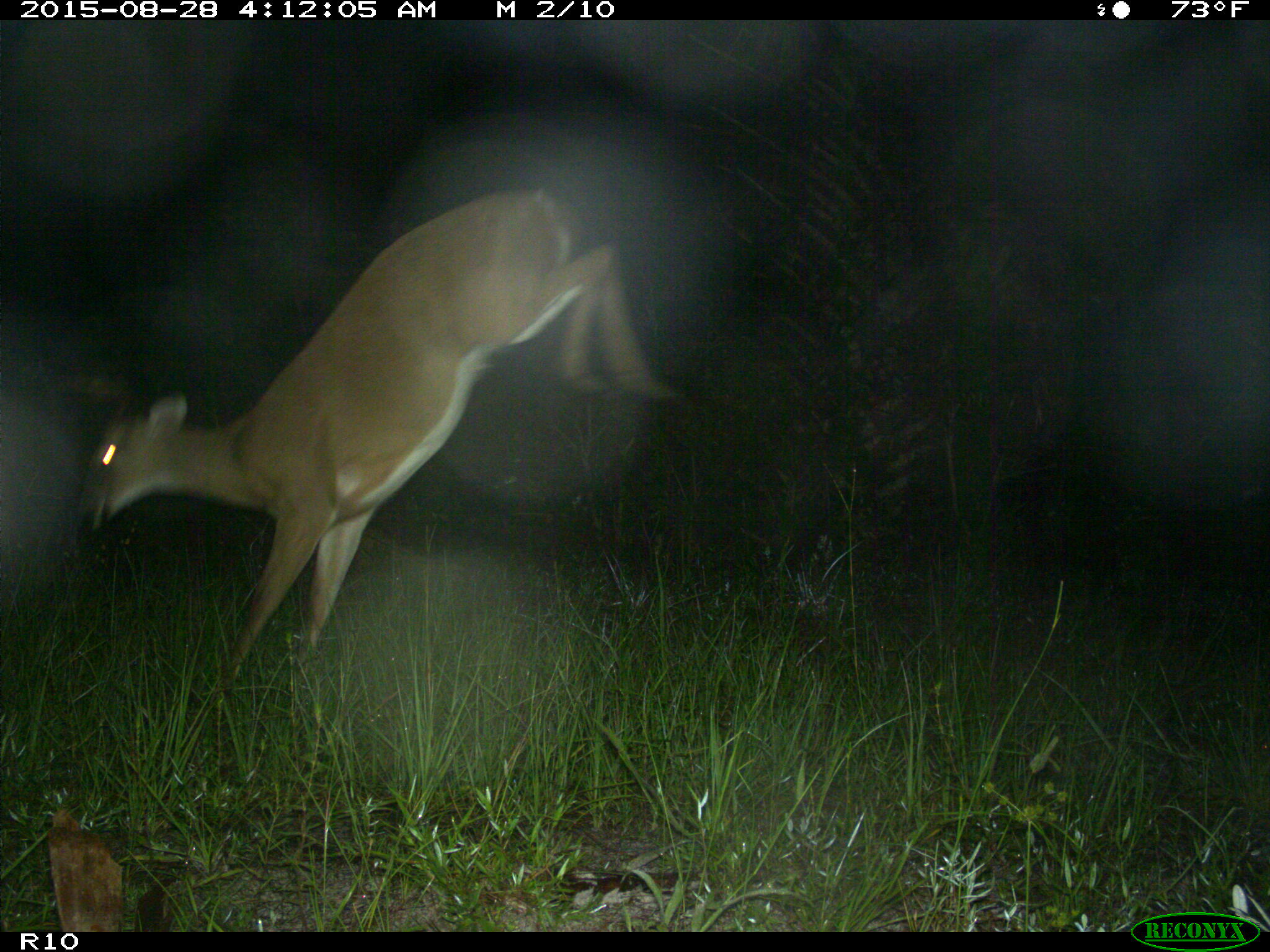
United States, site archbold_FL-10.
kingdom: Animalia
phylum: Chordata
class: Mammalia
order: Artiodactyla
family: Cervidae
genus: Odocoileus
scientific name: Odocoileus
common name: deer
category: unidentified deer